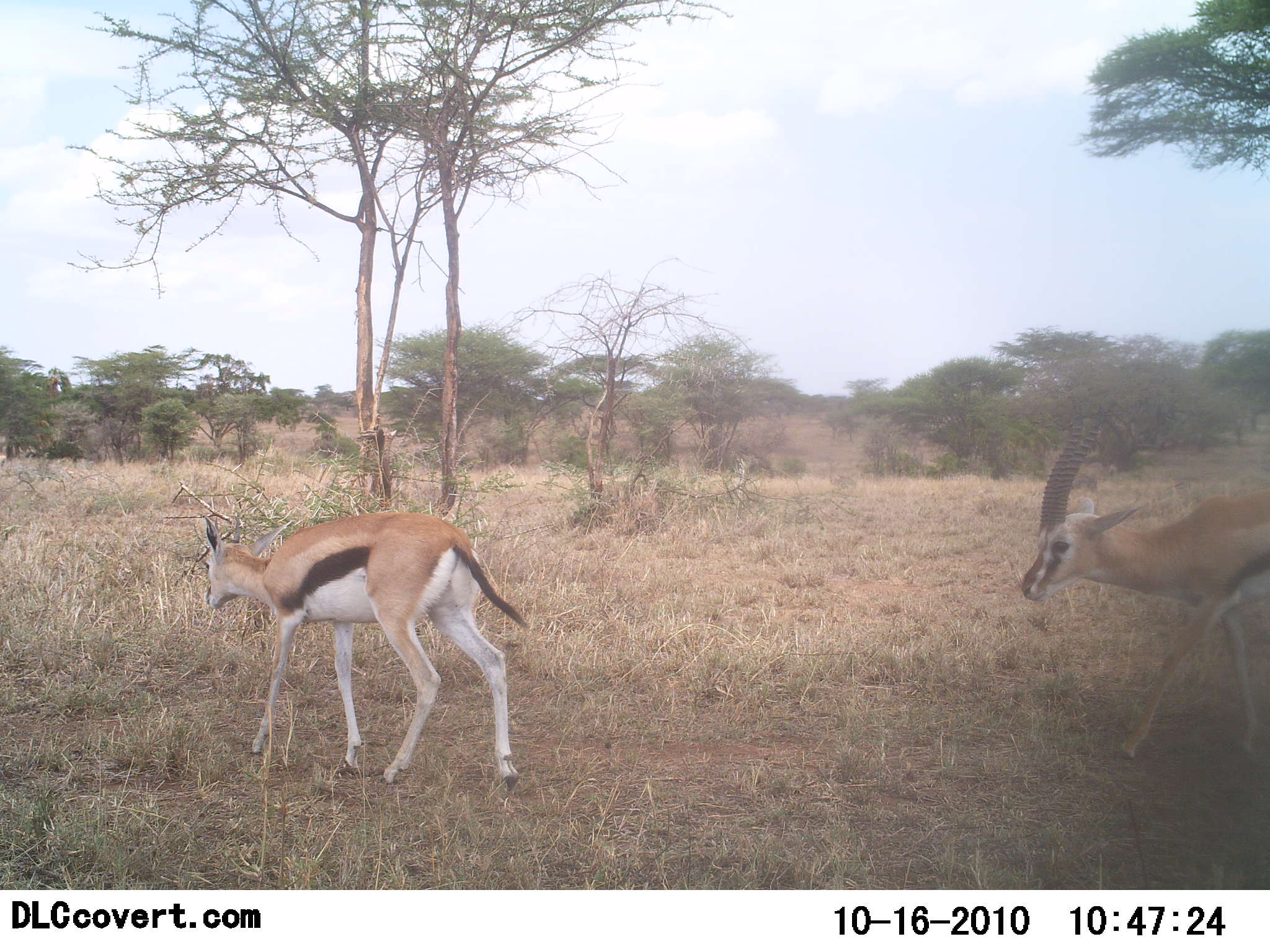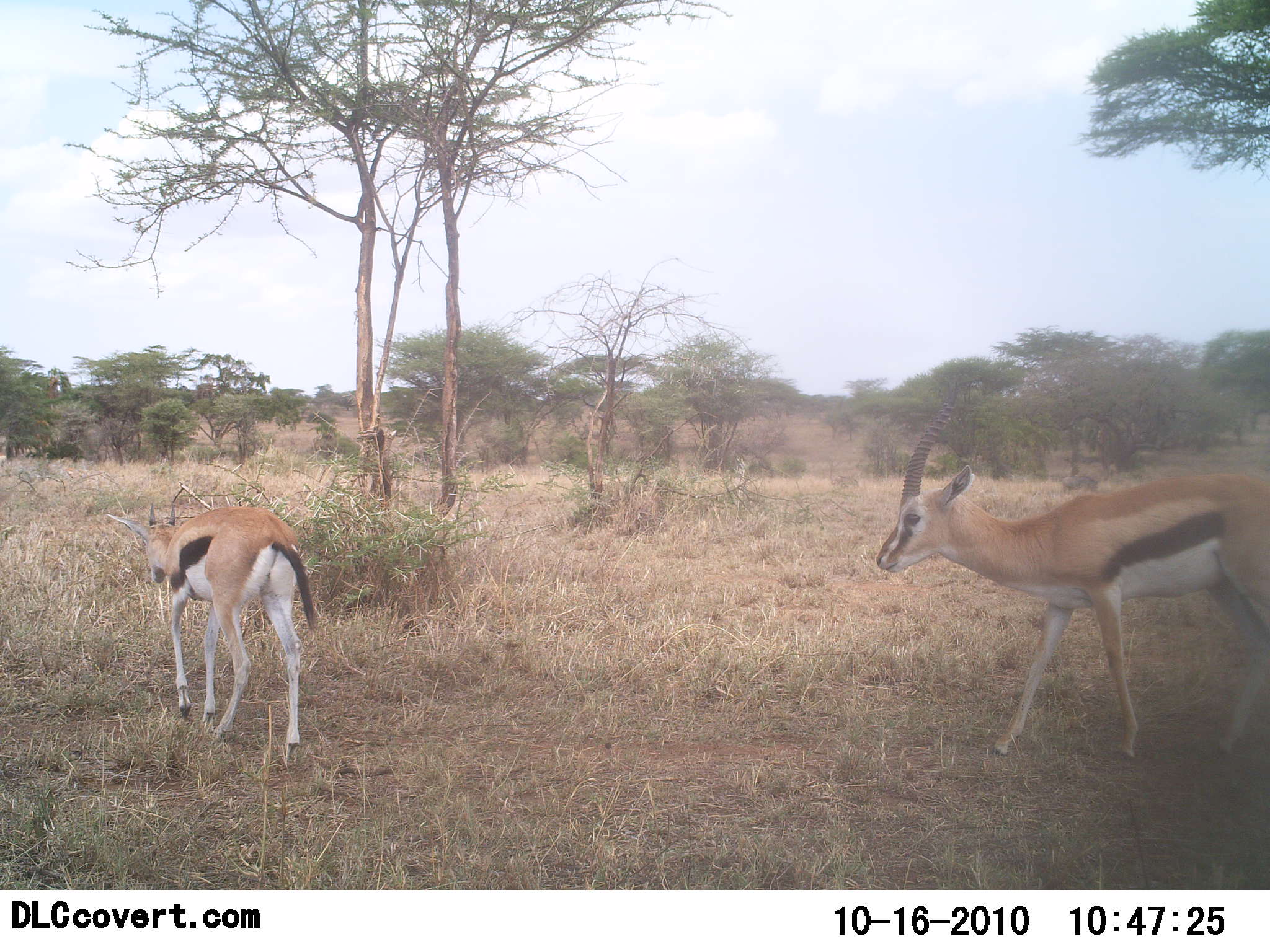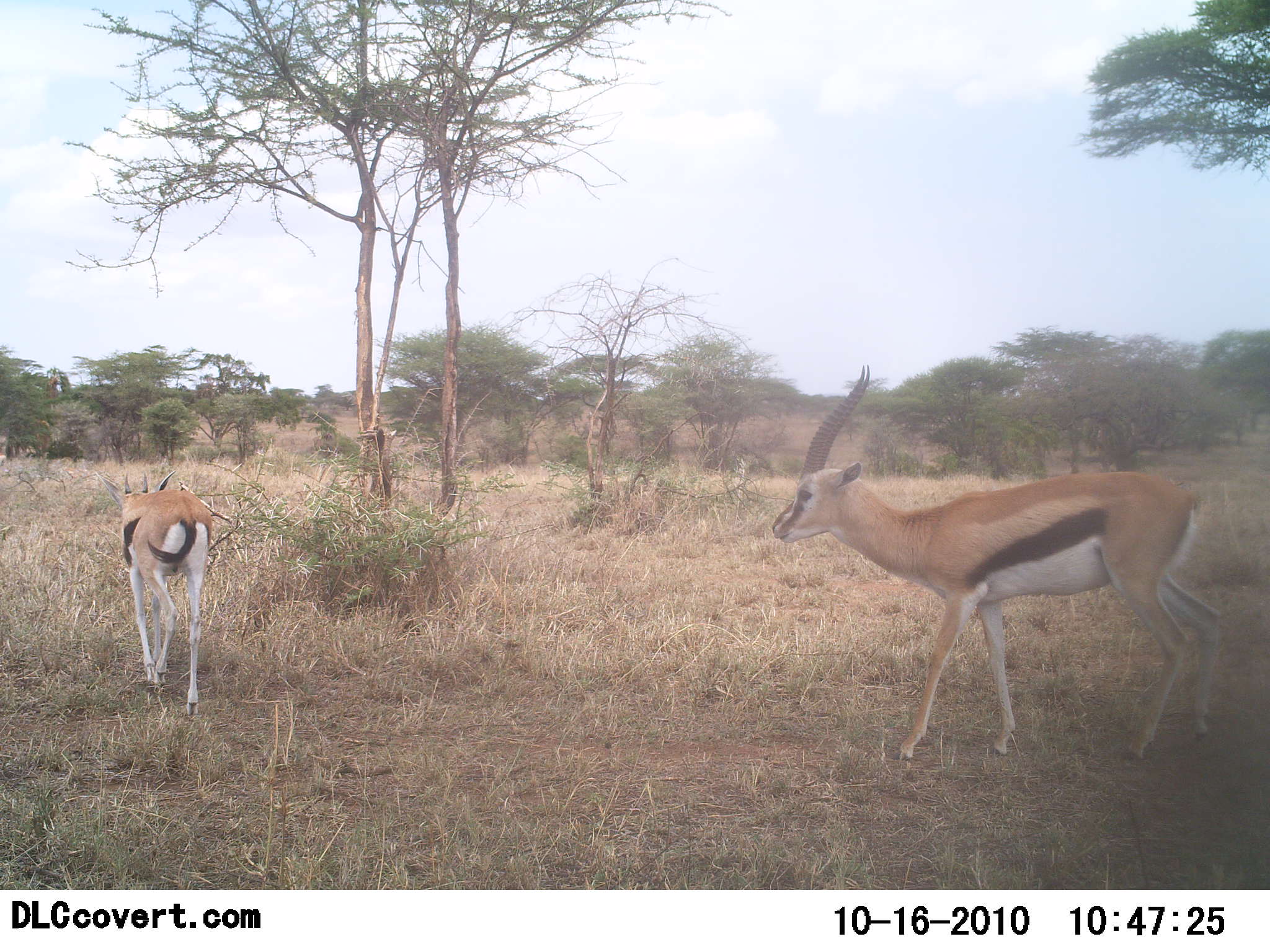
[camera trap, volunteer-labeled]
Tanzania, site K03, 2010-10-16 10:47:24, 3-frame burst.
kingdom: Animalia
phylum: Chordata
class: Mammalia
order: Artiodactyla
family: Bovidae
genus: Eudorcas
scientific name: Eudorcas thomsonii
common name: thomson's gazelle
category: gazellethomsons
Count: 2.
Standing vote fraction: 0%.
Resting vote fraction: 0%.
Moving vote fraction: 100%.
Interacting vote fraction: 0%.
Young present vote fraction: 8%.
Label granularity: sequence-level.